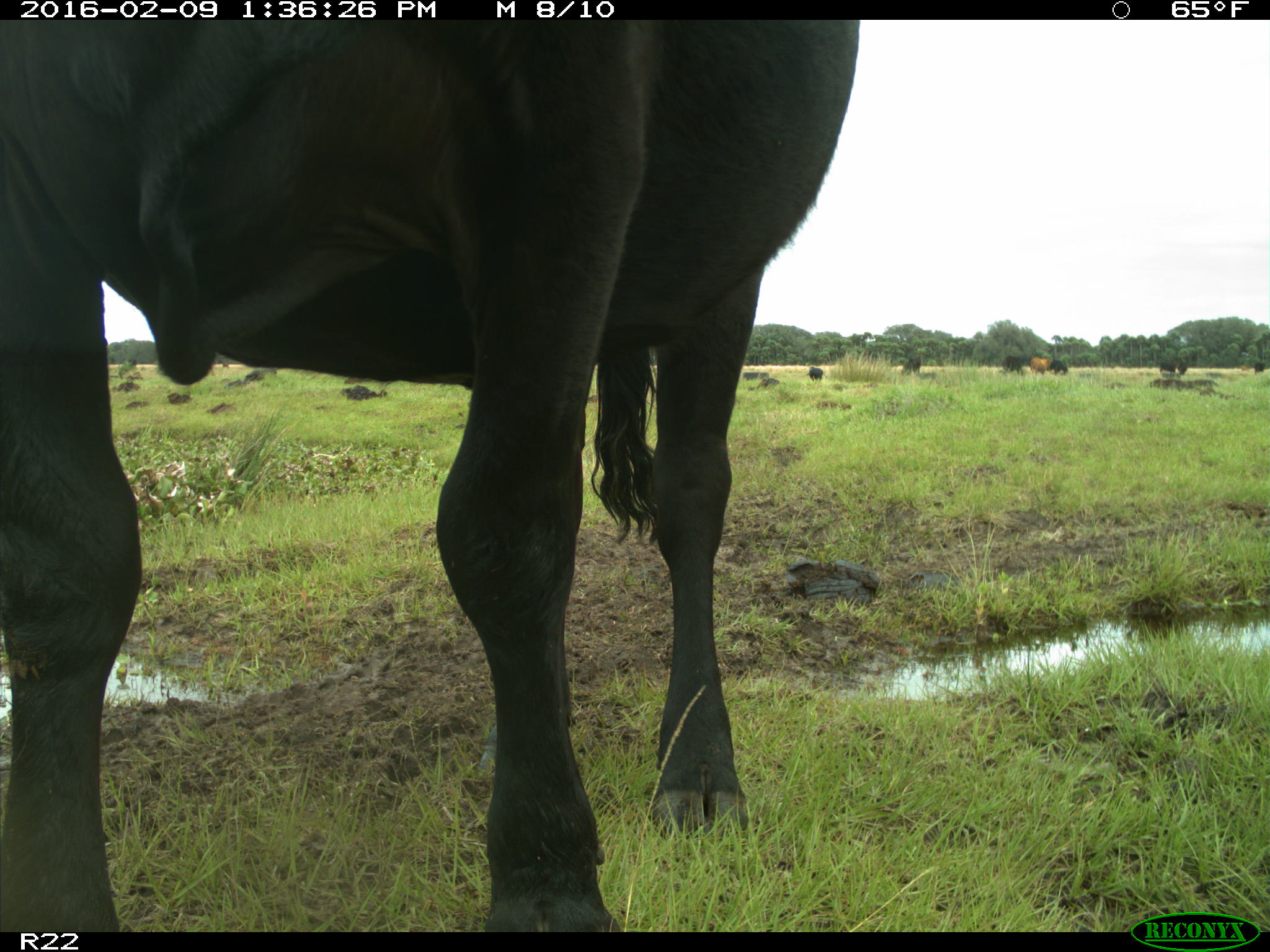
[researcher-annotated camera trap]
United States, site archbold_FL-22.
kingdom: Animalia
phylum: Chordata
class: Mammalia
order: Artiodactyla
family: Bovidae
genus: Bos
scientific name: Bos taurus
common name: domestic cow